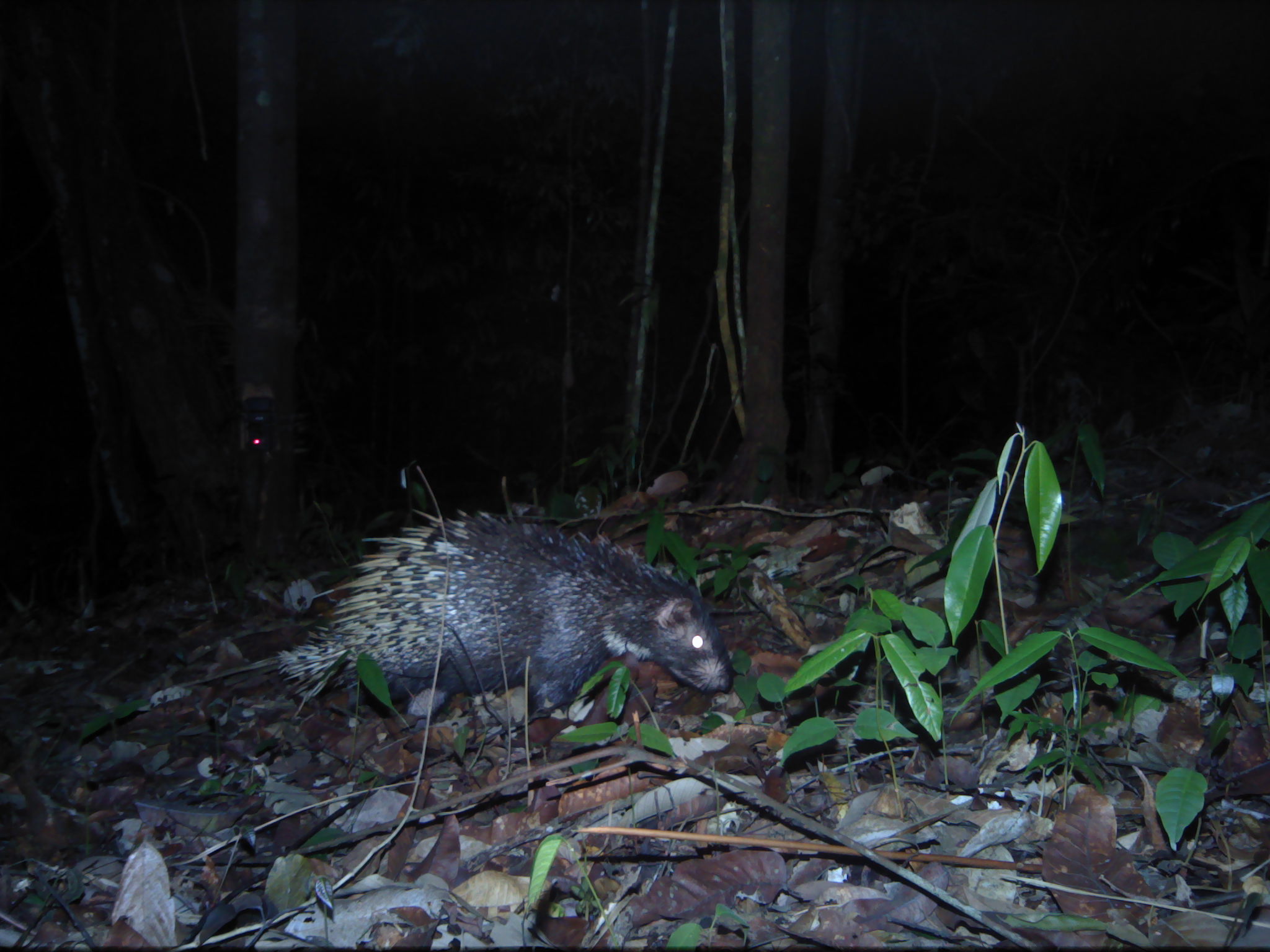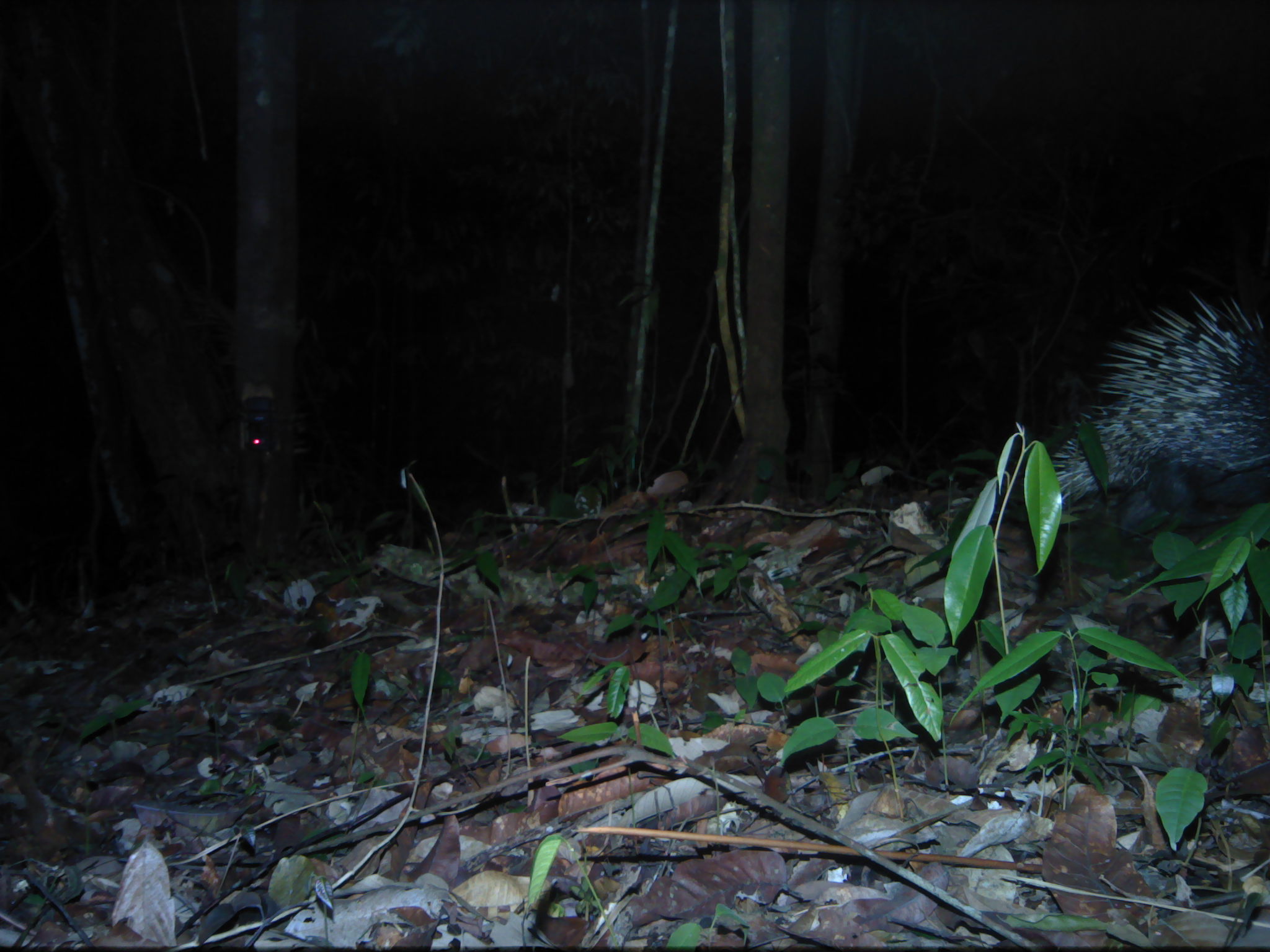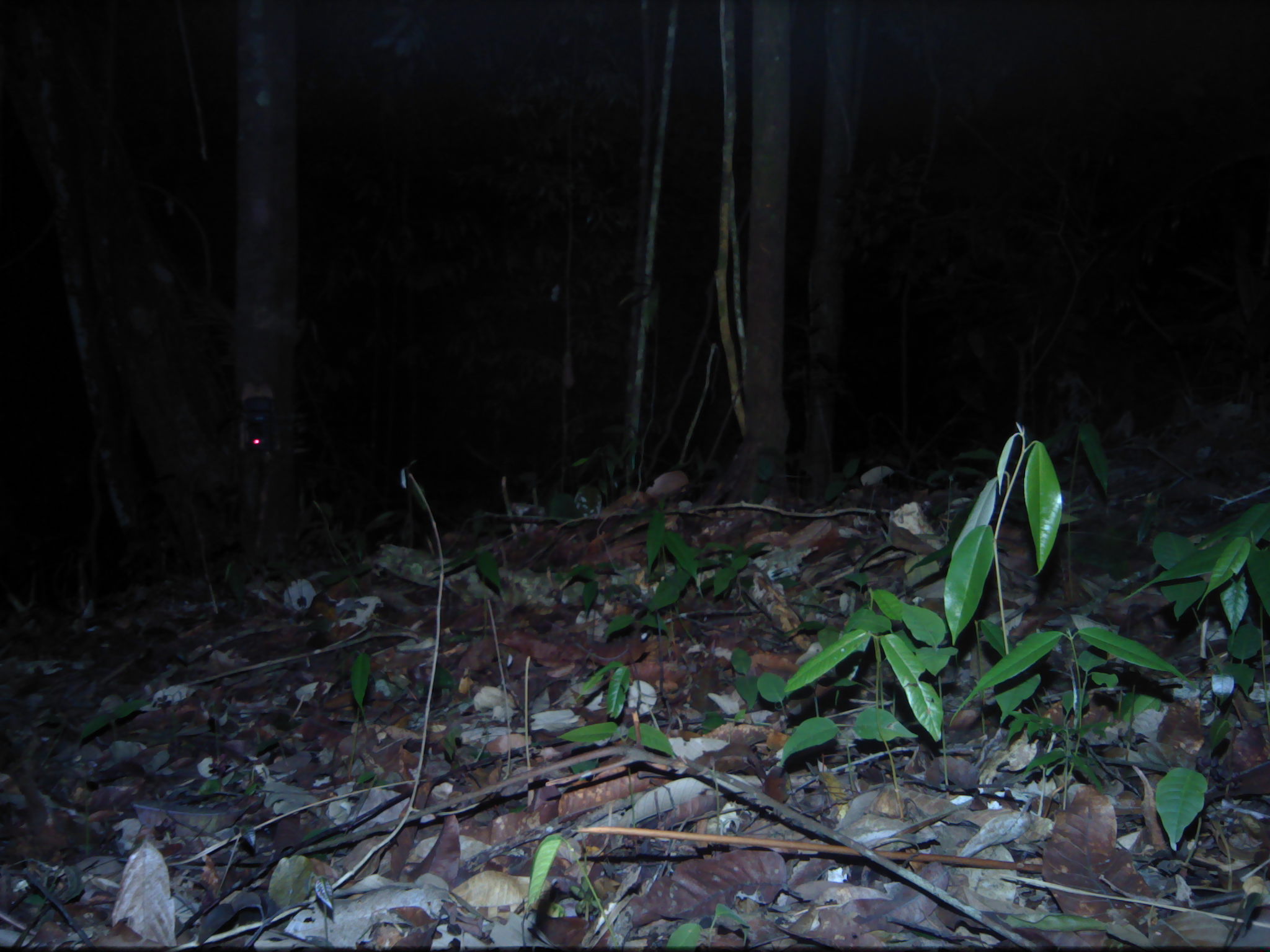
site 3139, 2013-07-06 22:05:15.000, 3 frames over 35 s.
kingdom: Animalia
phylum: Chordata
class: Mammalia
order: Rodentia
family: Hystricidae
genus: Hystrix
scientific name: Hystrix brachyura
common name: east asian porcupine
Hystrix brachyura (east asian porcupine), count 1.